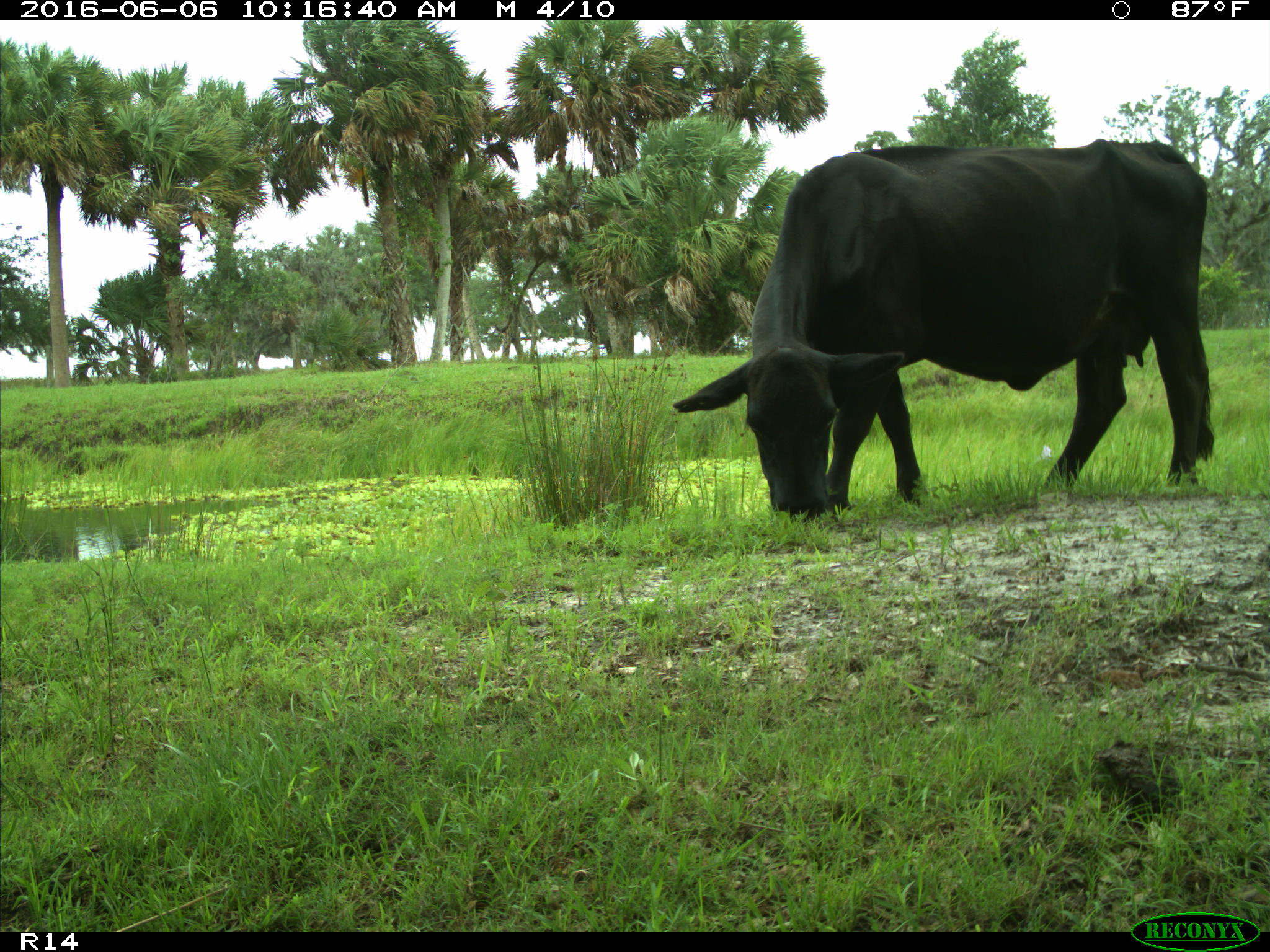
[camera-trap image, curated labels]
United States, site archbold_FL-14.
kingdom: Animalia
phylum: Chordata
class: Mammalia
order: Artiodactyla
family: Bovidae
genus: Bos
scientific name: Bos taurus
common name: domestic cow